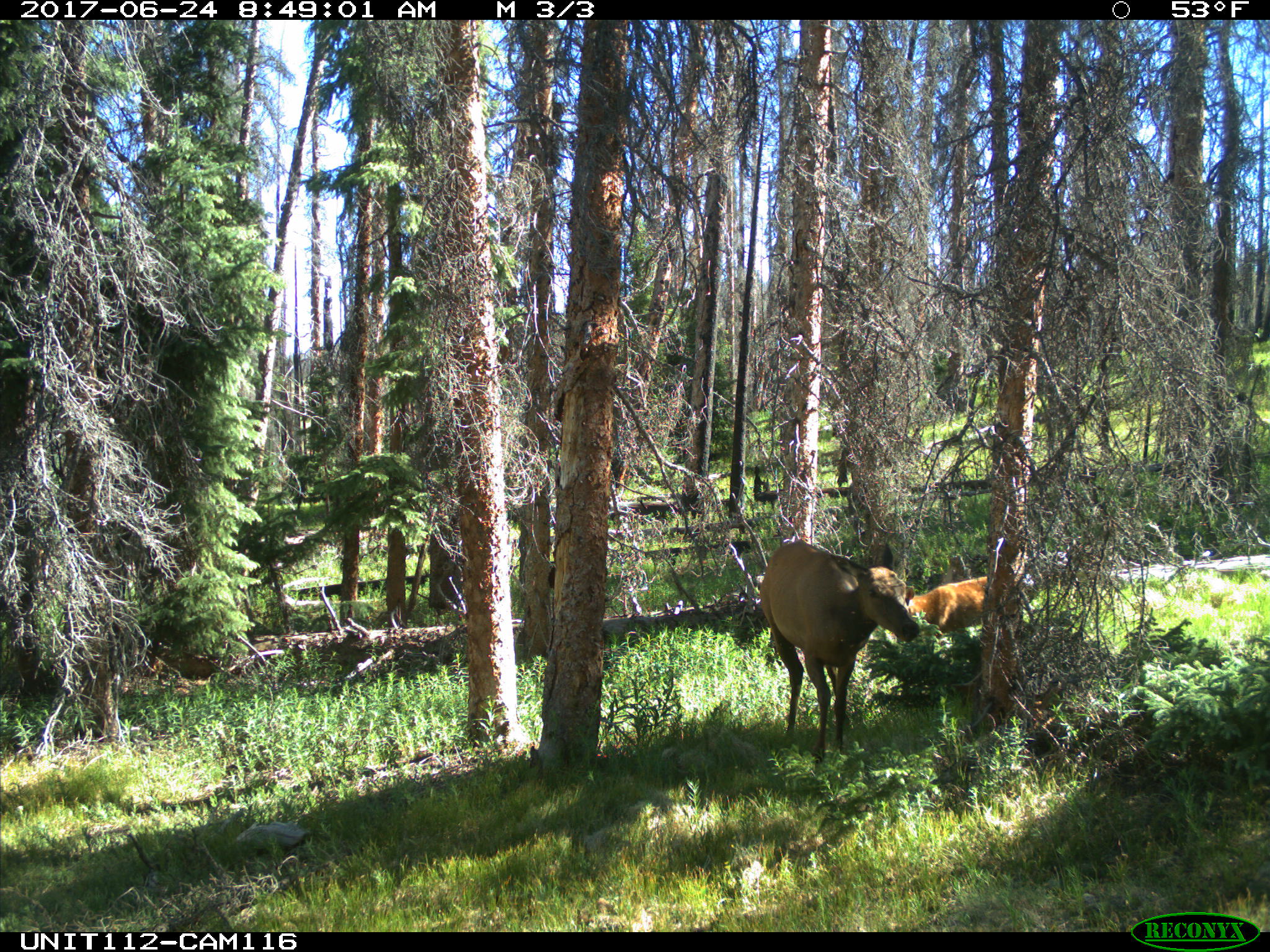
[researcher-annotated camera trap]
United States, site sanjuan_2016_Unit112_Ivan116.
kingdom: Animalia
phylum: Chordata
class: Mammalia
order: Artiodactyla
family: Cervidae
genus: Cervus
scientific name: Cervus elaphus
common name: red deer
Cervus elaphus (red deer).